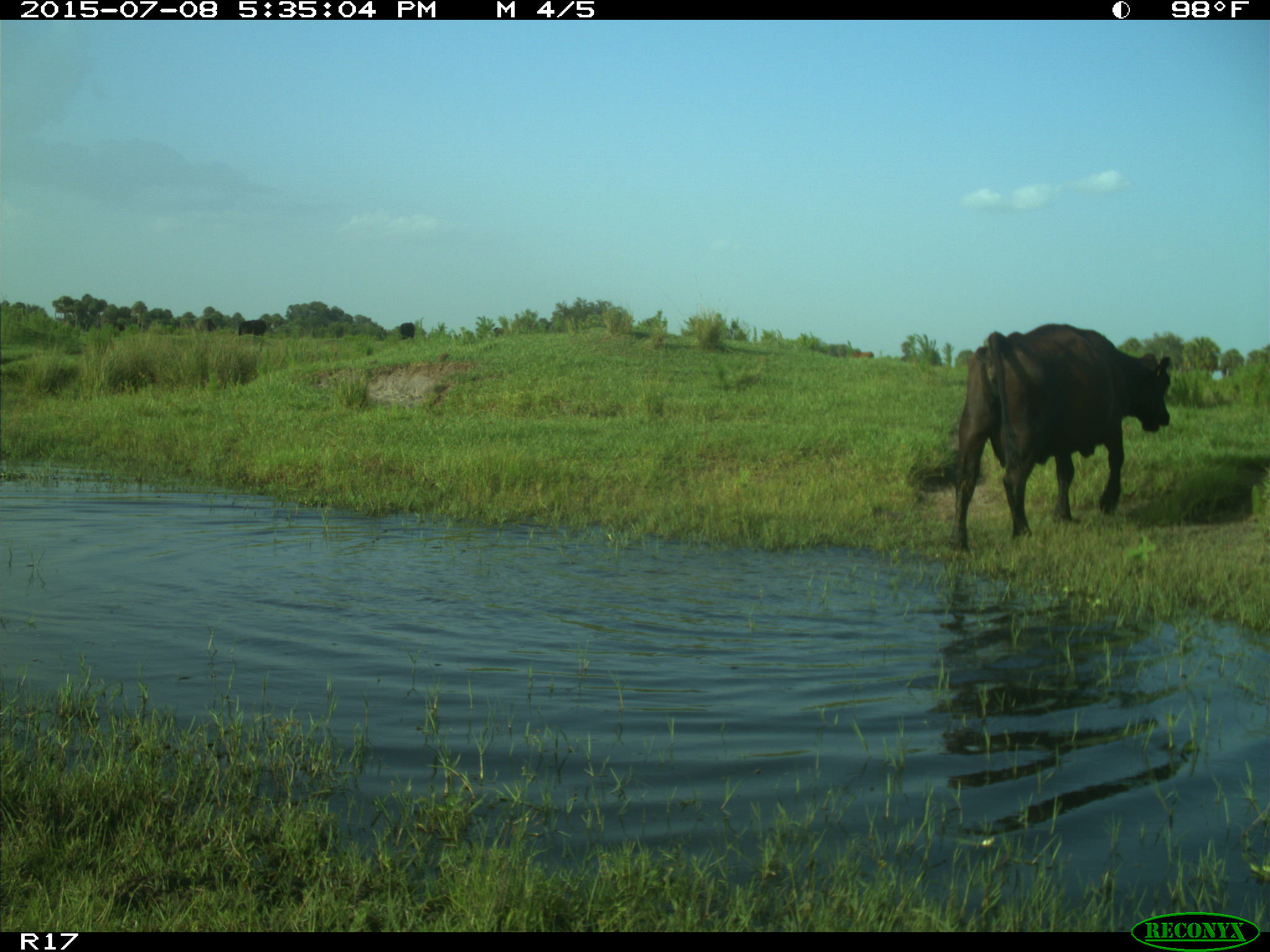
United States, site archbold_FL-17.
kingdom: Animalia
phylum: Chordata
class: Mammalia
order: Artiodactyla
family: Bovidae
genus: Bos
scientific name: Bos taurus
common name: domestic cow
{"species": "Bos taurus (domestic cow)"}